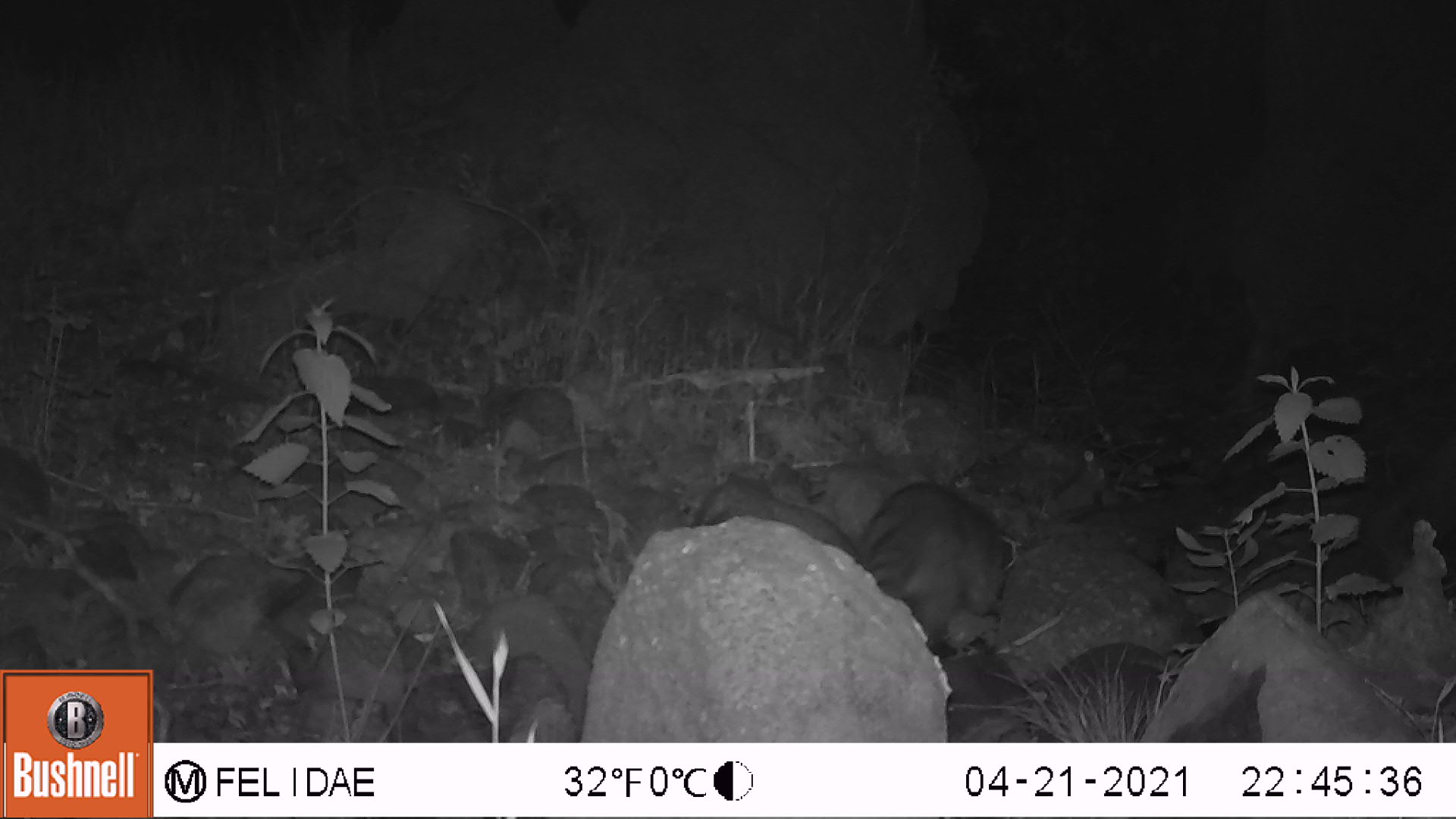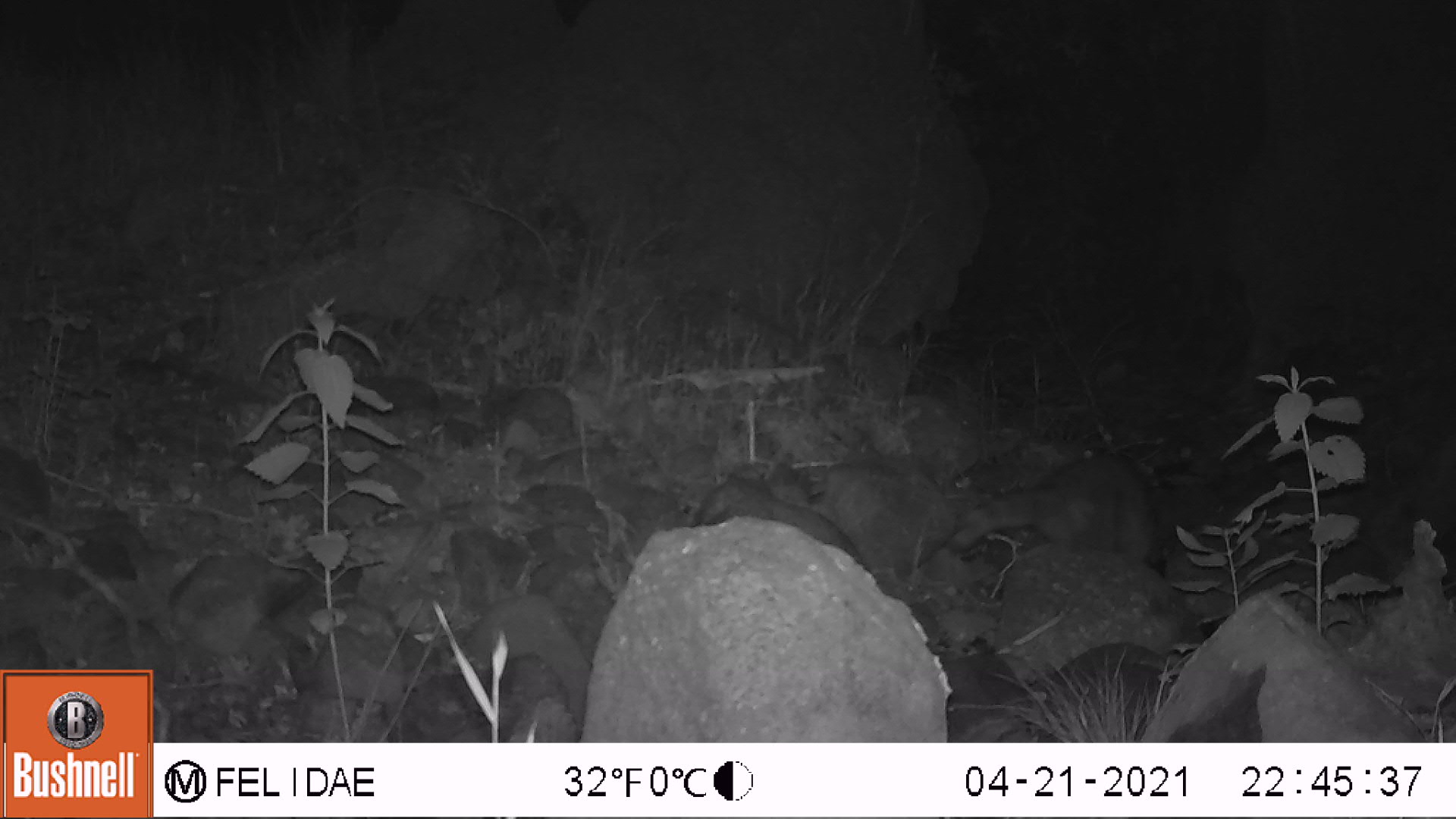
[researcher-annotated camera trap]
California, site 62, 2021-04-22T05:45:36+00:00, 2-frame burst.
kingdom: Animalia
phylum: Chordata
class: Mammalia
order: Carnivora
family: Procyonidae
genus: Procyon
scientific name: Procyon lotor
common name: raccoon